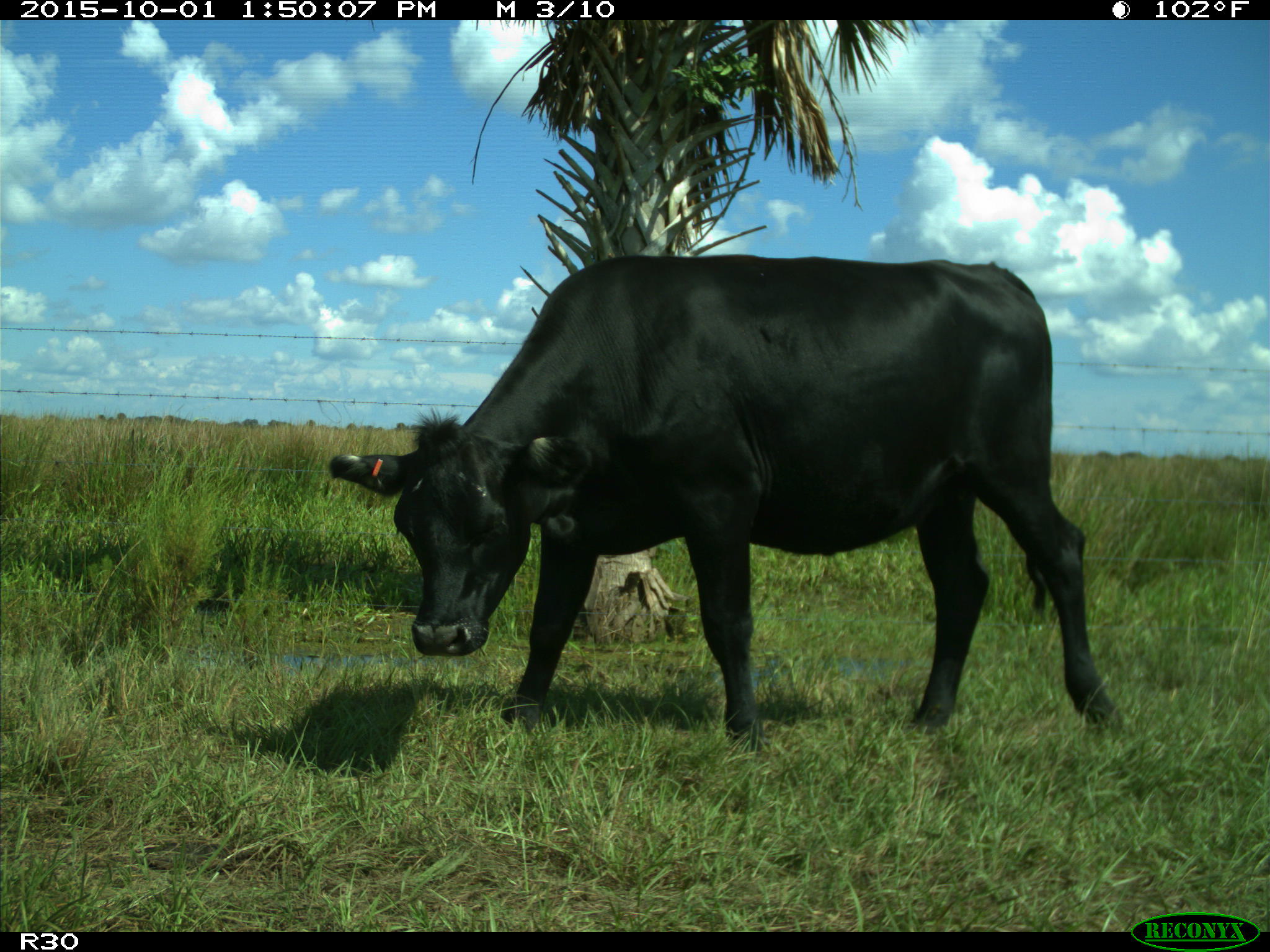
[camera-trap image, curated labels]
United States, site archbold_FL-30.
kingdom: Animalia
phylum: Chordata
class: Mammalia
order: Artiodactyla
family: Bovidae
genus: Bos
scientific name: Bos taurus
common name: domestic cow